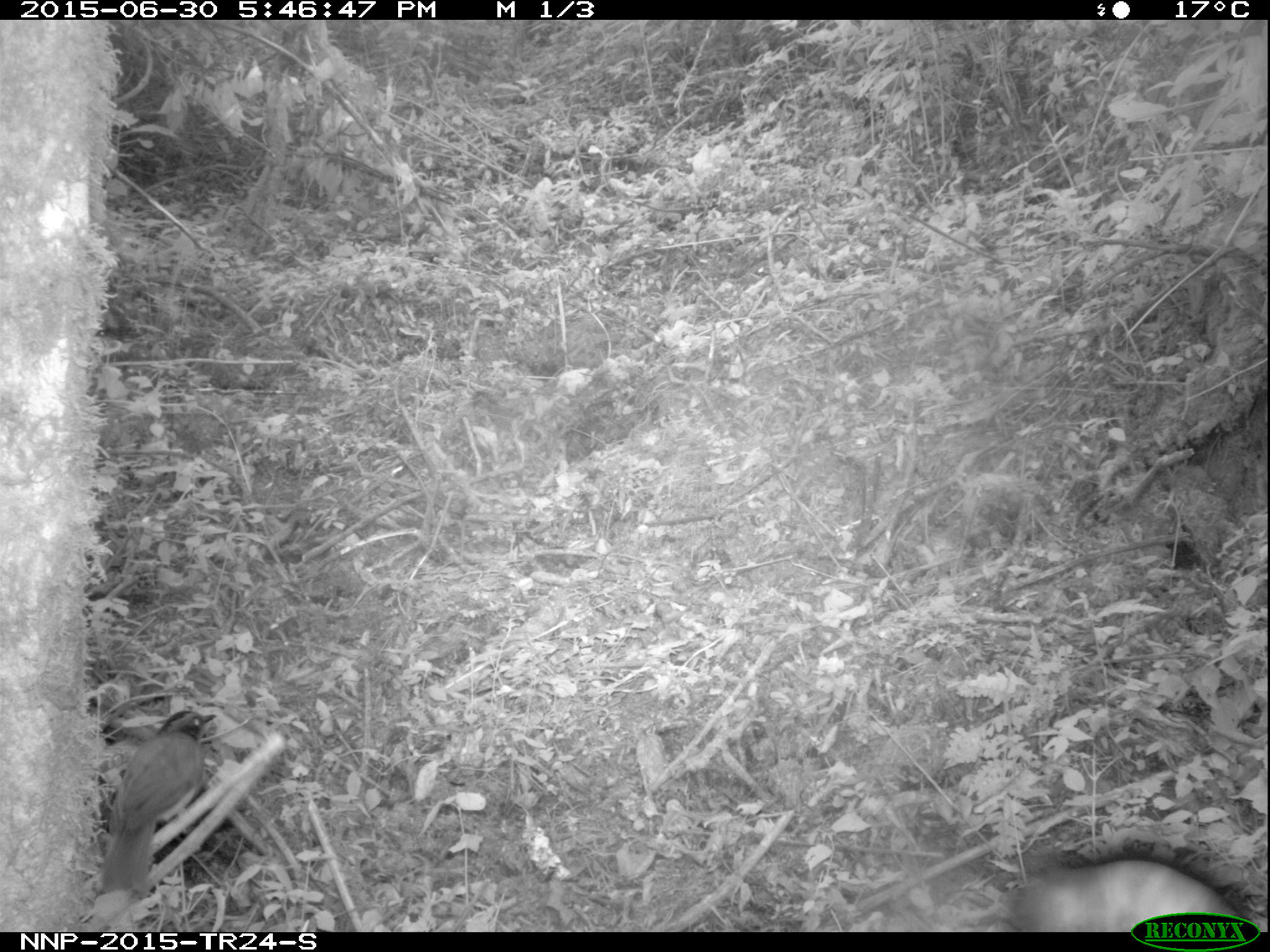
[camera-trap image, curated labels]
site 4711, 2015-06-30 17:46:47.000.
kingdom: Animalia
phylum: Chordata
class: Aves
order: Passeriformes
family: Muscicapidae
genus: Chamaetylas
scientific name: Chamaetylas poliophrys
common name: red-throated alethe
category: alethe poliophrys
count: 1